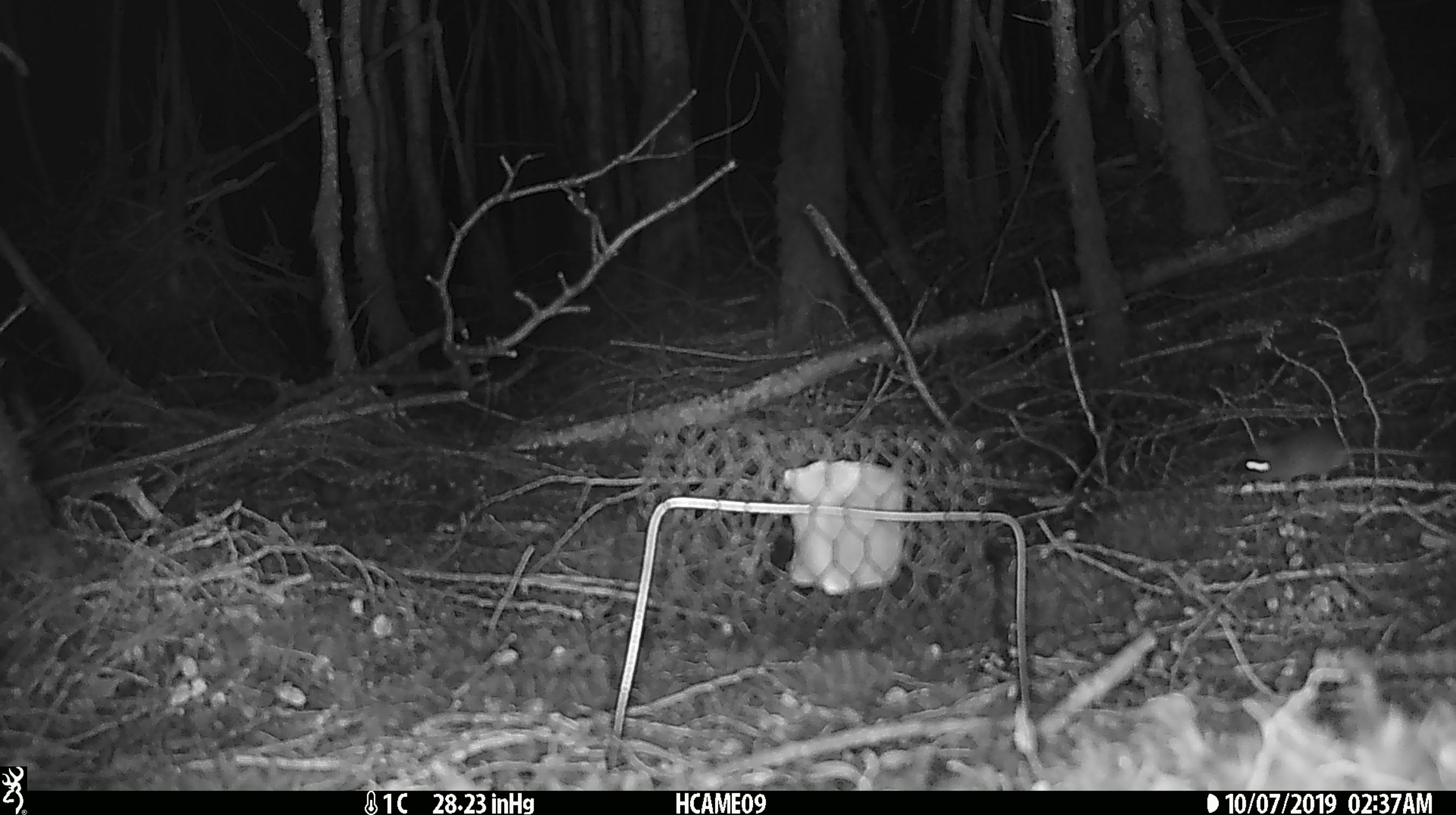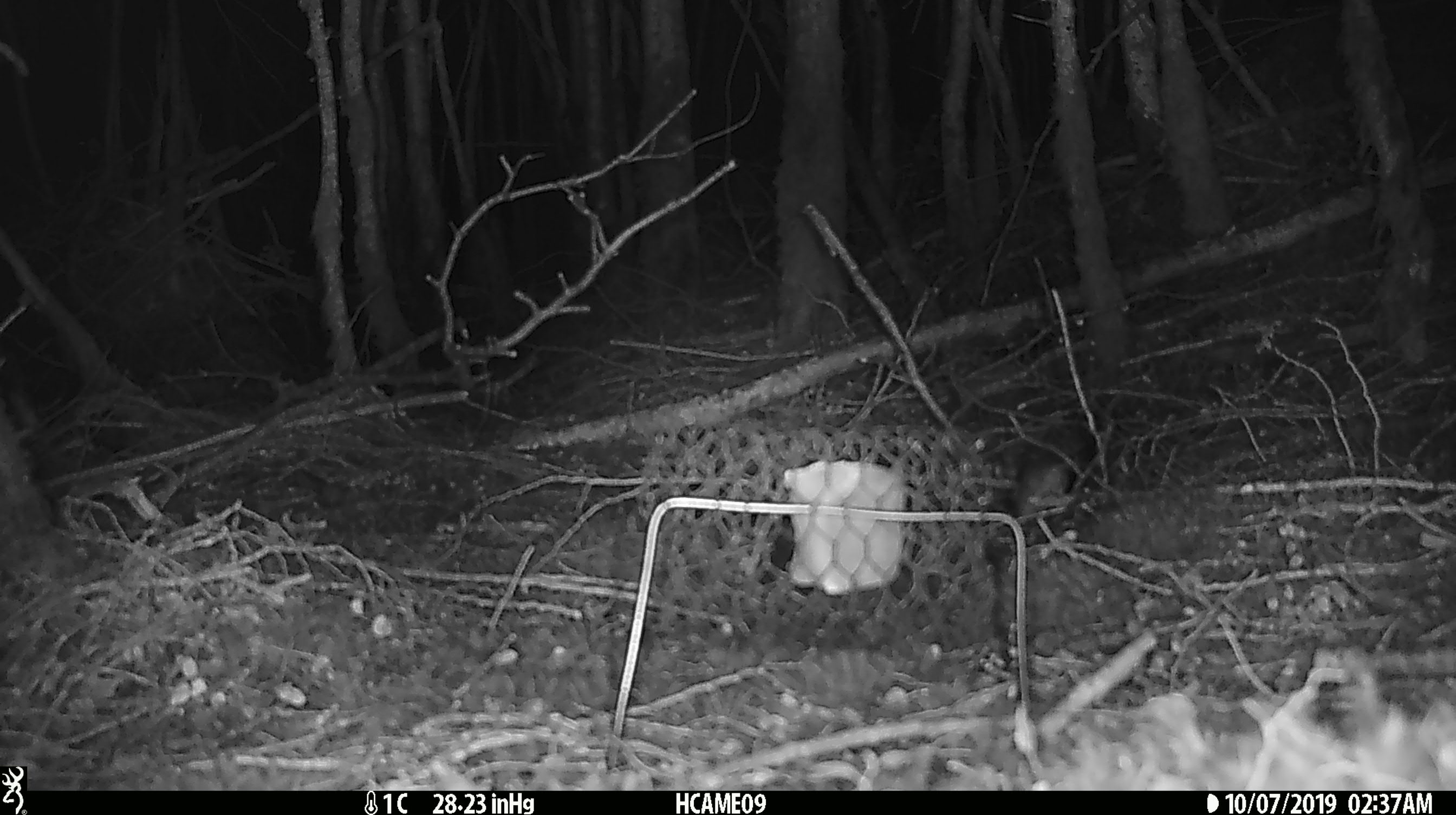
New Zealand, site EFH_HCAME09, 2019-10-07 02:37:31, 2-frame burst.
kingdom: Animalia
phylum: Chordata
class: Mammalia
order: Rodentia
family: Muridae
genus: Mus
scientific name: Mus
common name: mouse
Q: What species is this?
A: Mouse (Mus).